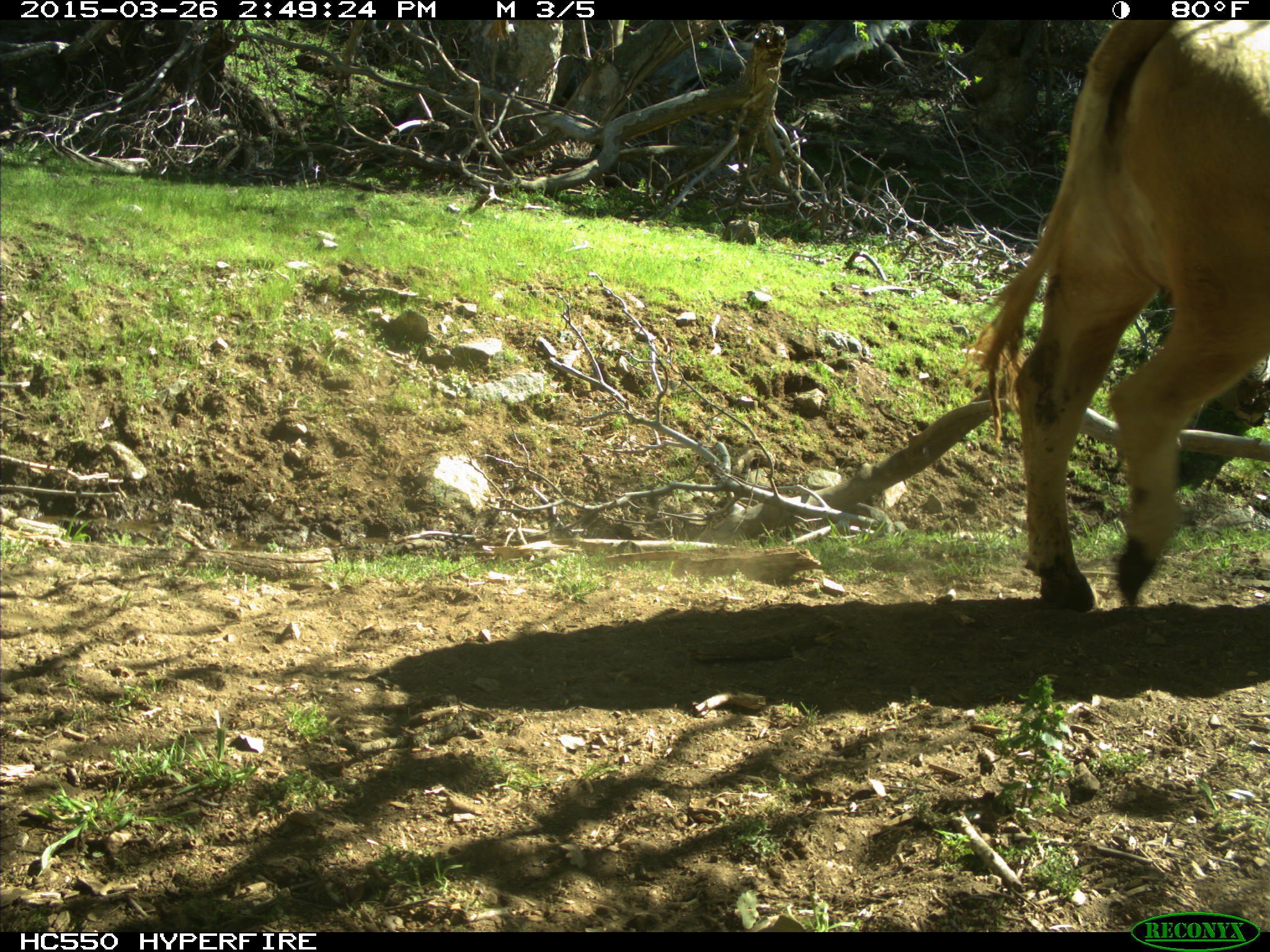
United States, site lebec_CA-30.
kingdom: Animalia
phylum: Chordata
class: Mammalia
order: Artiodactyla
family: Bovidae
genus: Bos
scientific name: Bos taurus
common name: domestic cow